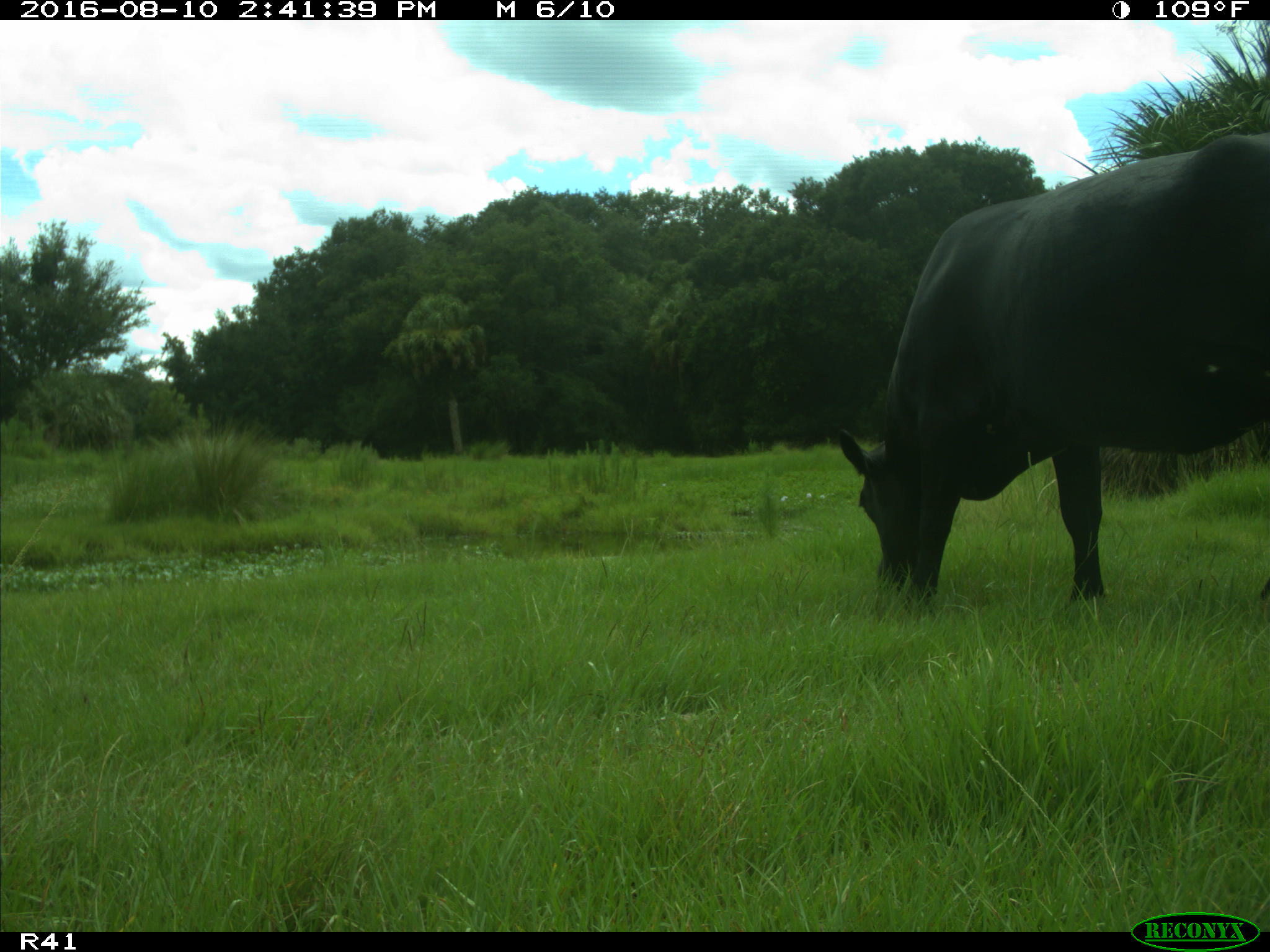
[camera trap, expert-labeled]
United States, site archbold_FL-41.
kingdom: Animalia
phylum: Chordata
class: Mammalia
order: Artiodactyla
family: Bovidae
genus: Bos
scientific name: Bos taurus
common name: domestic cow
Bos taurus (domestic cow).